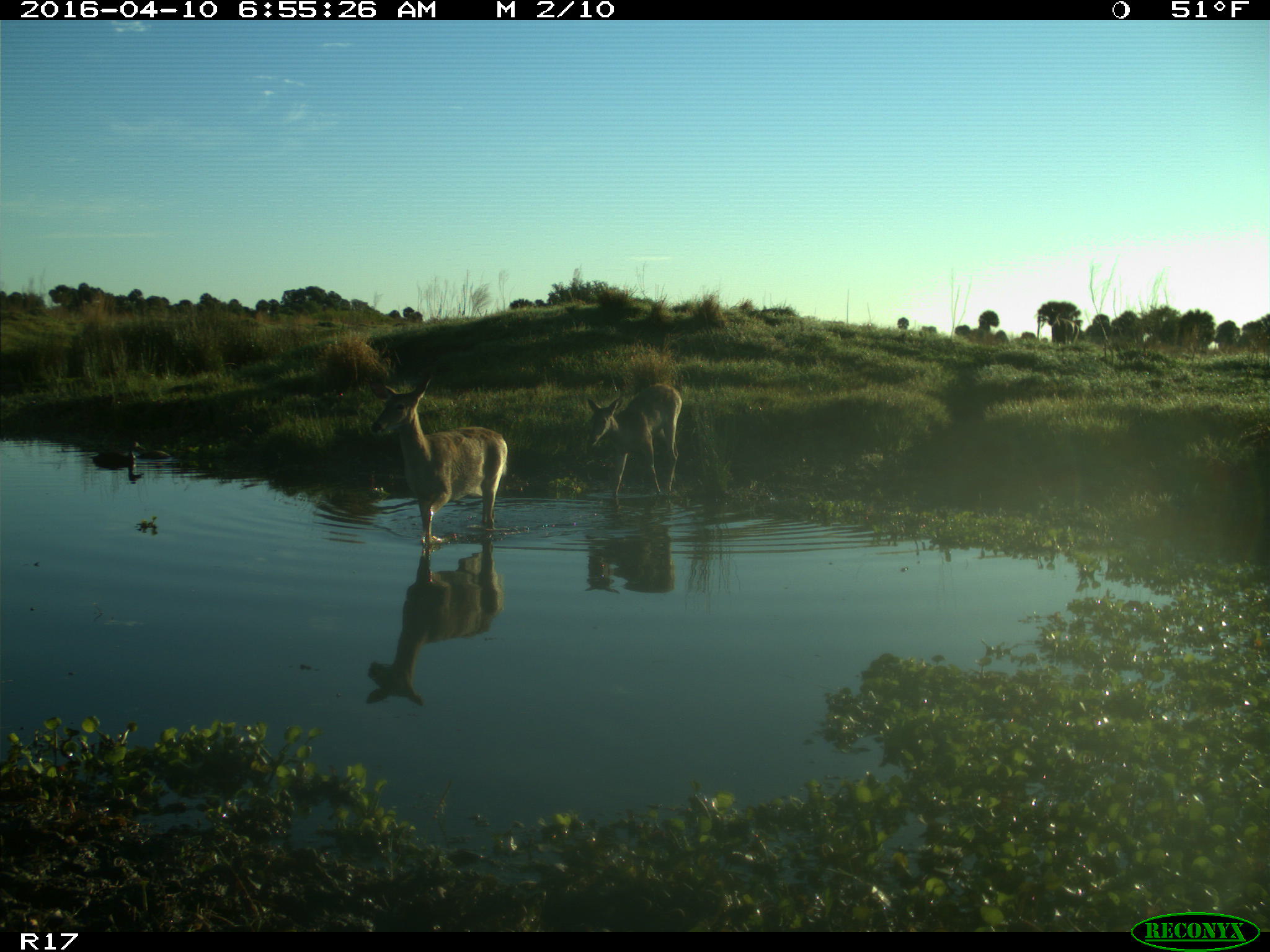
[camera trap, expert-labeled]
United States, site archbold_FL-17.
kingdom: Animalia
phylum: Chordata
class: Mammalia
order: Artiodactyla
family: Cervidae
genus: Odocoileus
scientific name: Odocoileus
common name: deer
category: unidentified deer